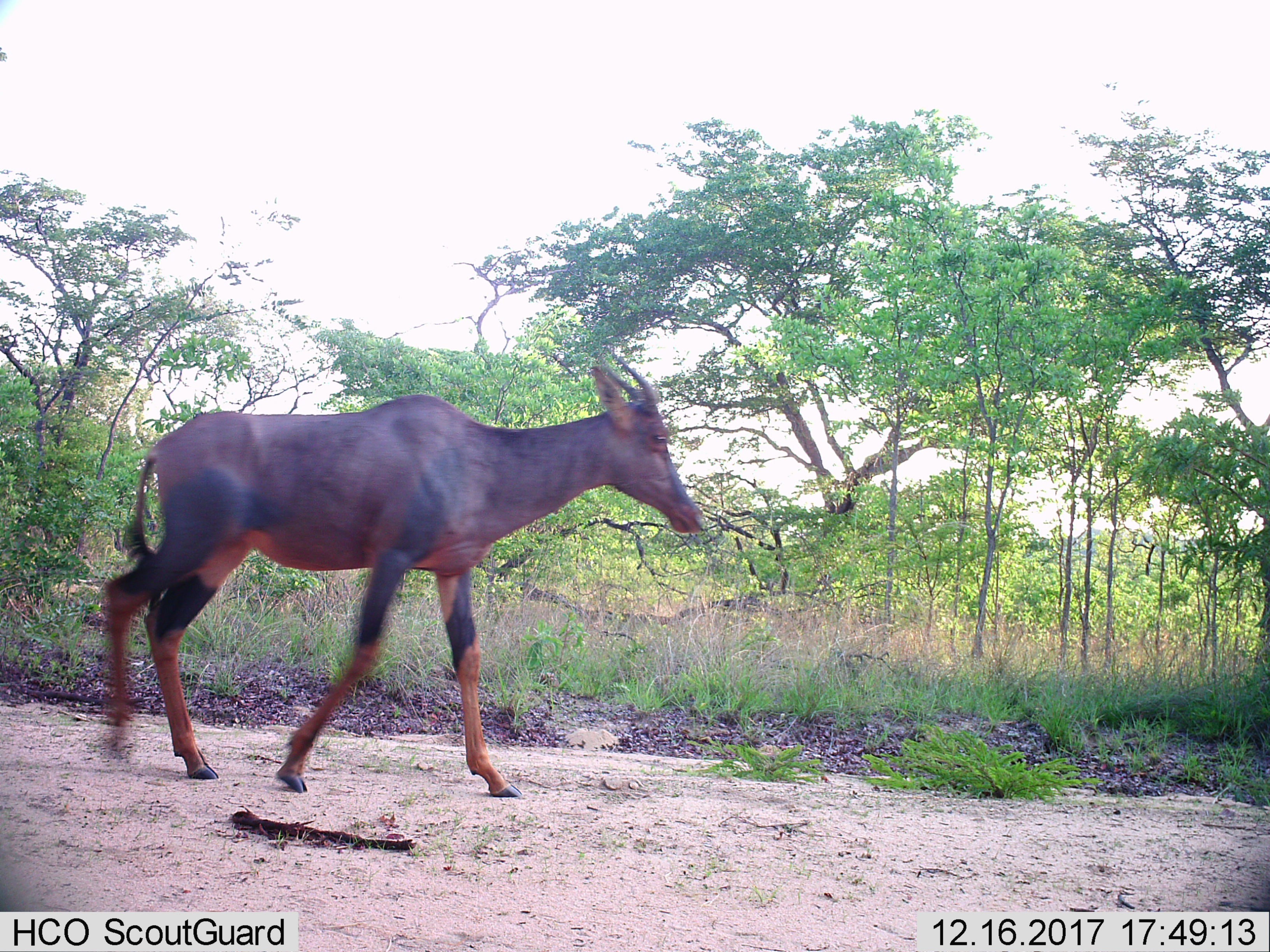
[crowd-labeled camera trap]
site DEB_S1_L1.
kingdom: Animalia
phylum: Chordata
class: Mammalia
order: Artiodactyla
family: Bovidae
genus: Damaliscus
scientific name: Damaliscus lunatus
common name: tsessebe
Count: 1.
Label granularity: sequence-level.